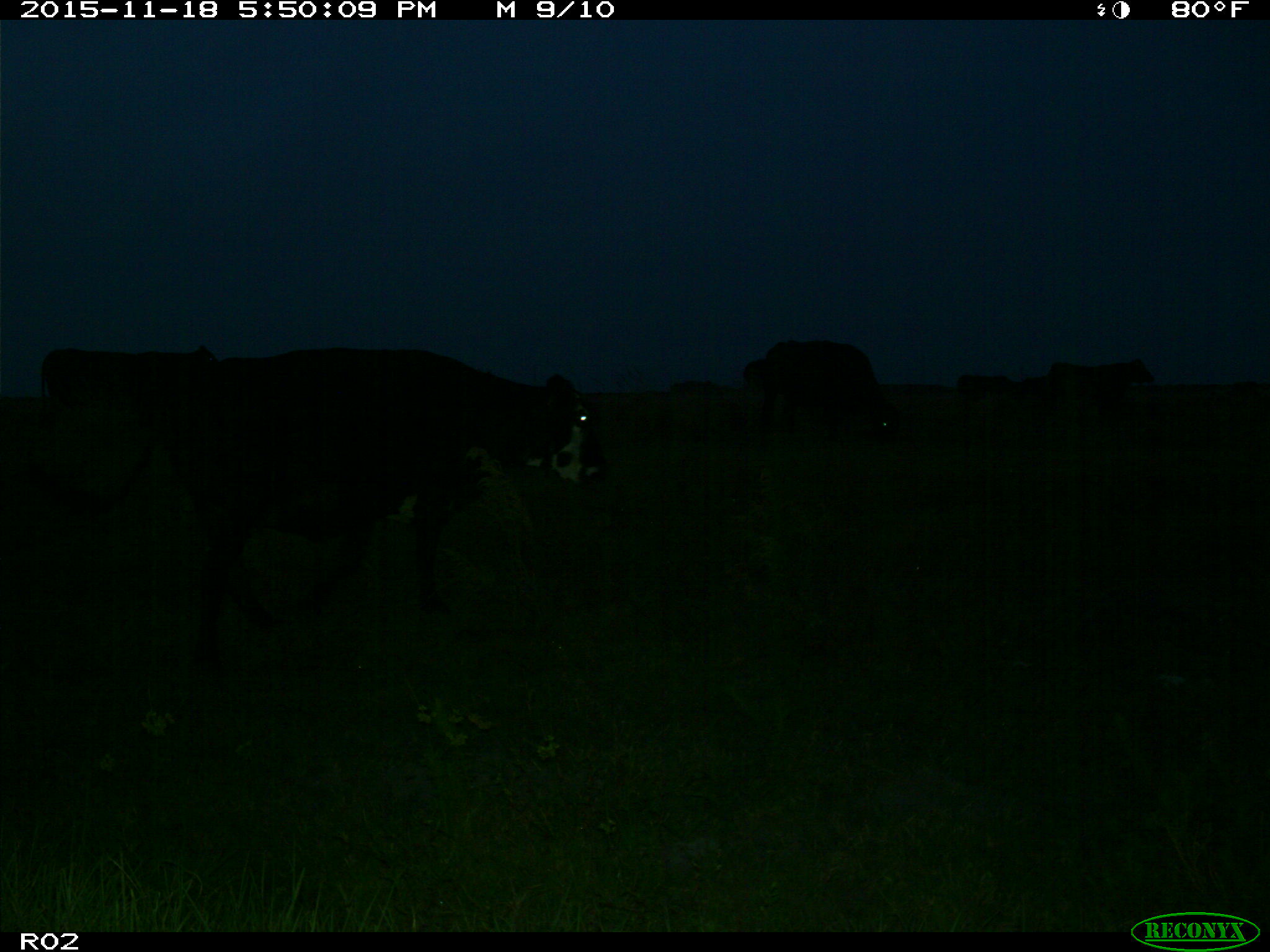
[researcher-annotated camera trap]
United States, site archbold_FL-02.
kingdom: Animalia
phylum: Chordata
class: Mammalia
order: Artiodactyla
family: Bovidae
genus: Bos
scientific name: Bos taurus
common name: domestic cow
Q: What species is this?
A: Bos taurus (domestic cow).